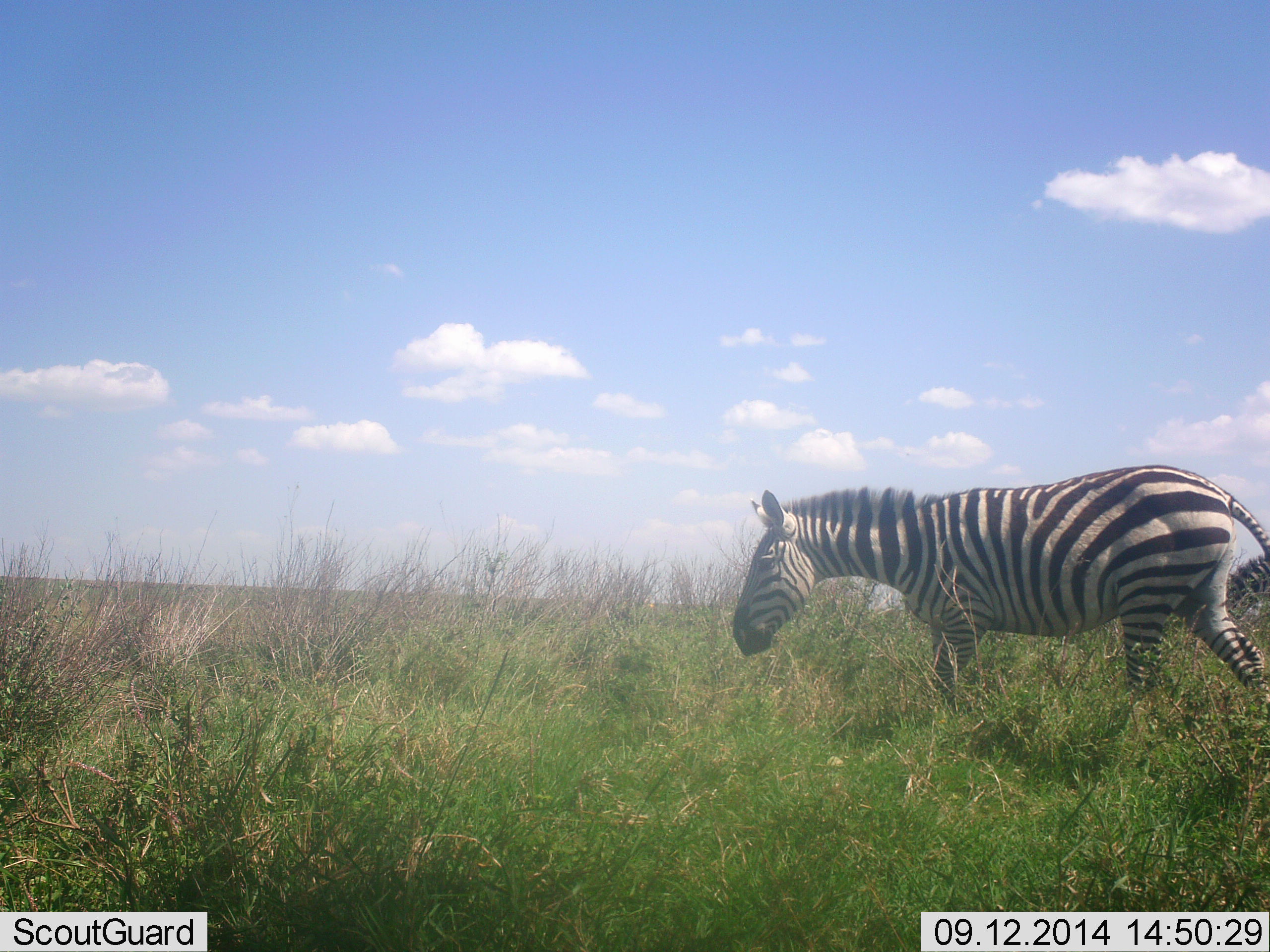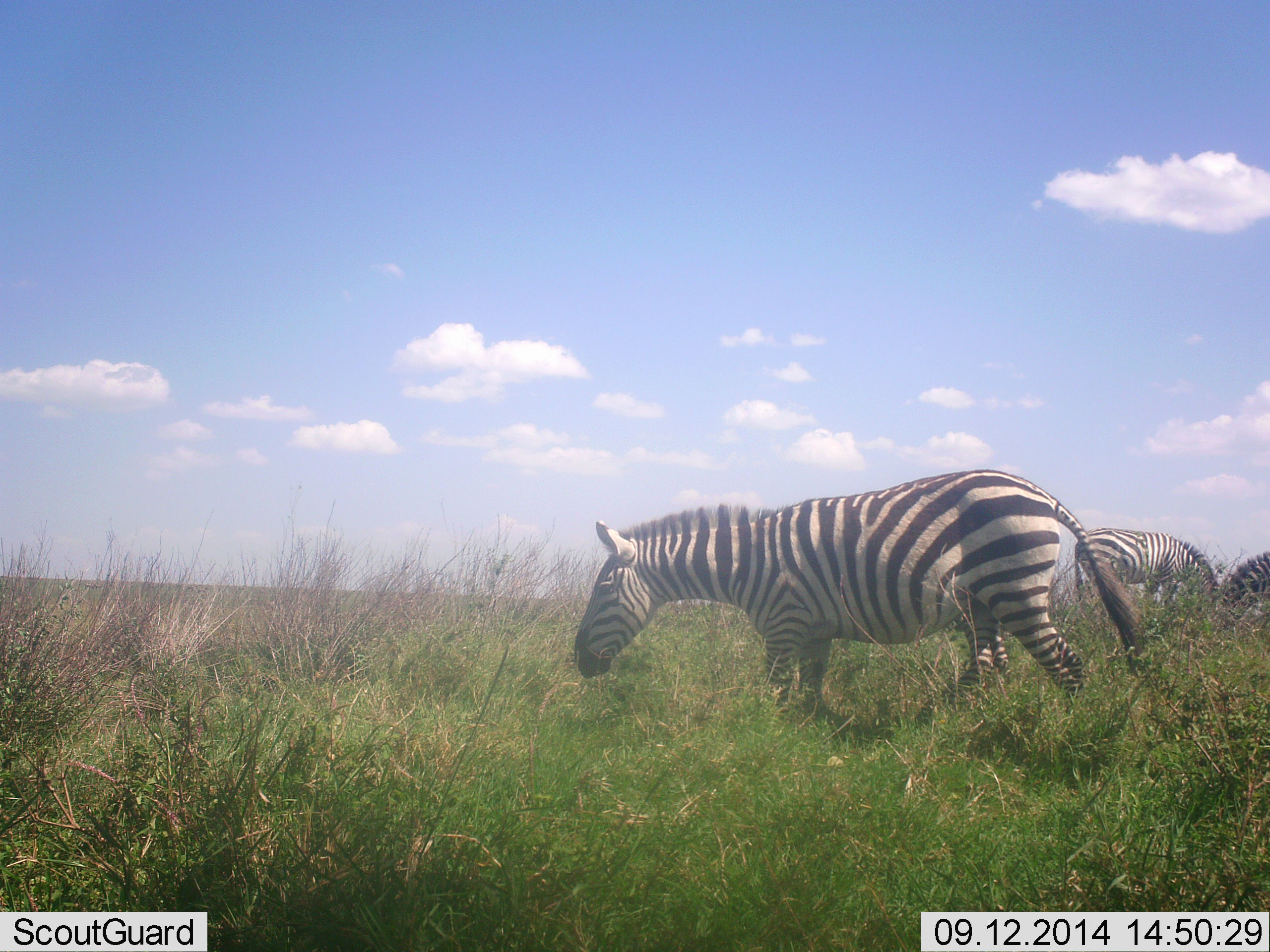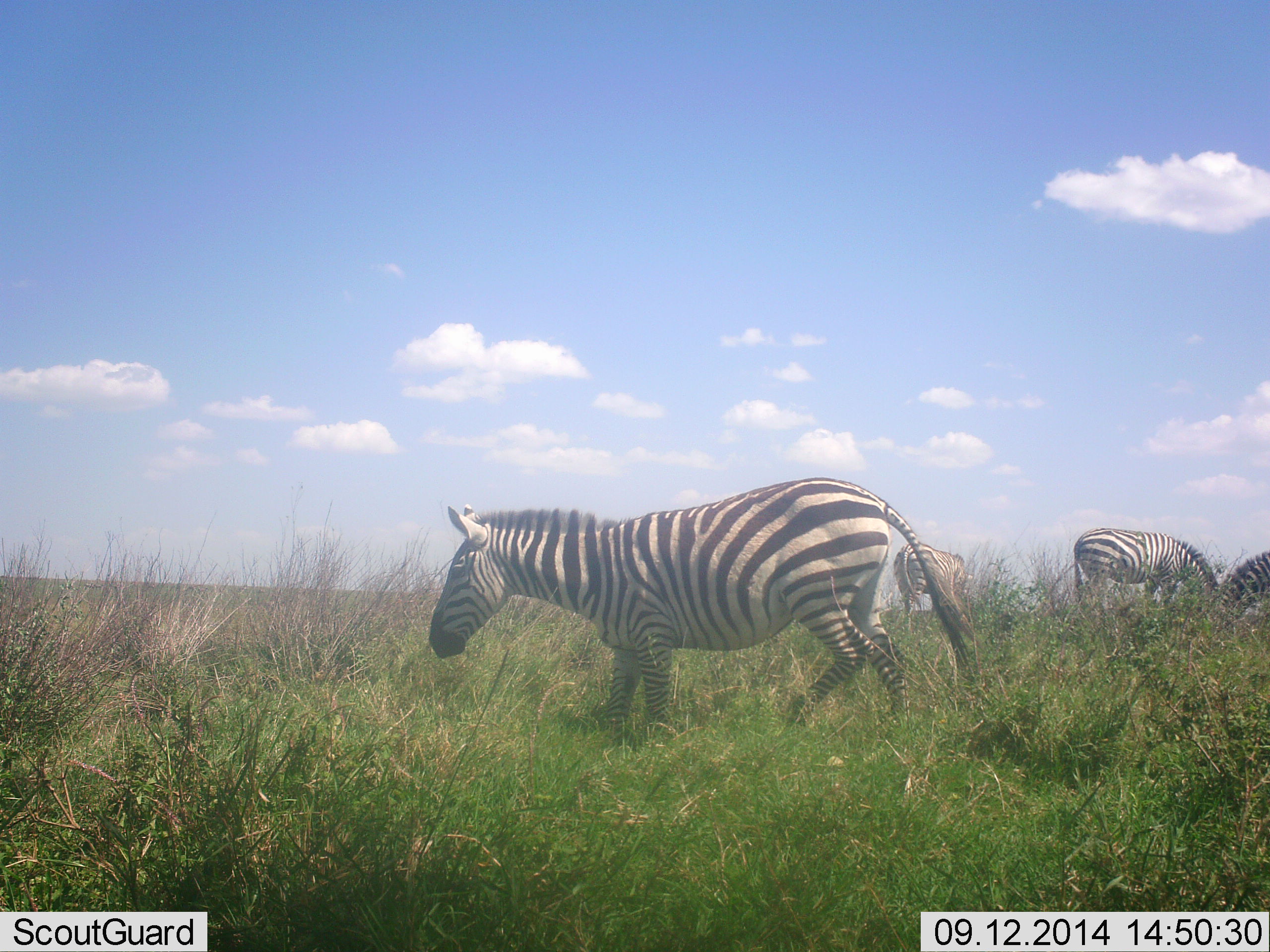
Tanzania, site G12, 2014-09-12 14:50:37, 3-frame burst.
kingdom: Animalia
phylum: Chordata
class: Mammalia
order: Perissodactyla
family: Equidae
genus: Equus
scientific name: Equus quagga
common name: plains zebra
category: zebra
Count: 4.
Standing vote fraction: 10%.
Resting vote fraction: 0%.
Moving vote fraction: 70%.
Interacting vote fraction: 0%.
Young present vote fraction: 0%.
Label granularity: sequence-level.